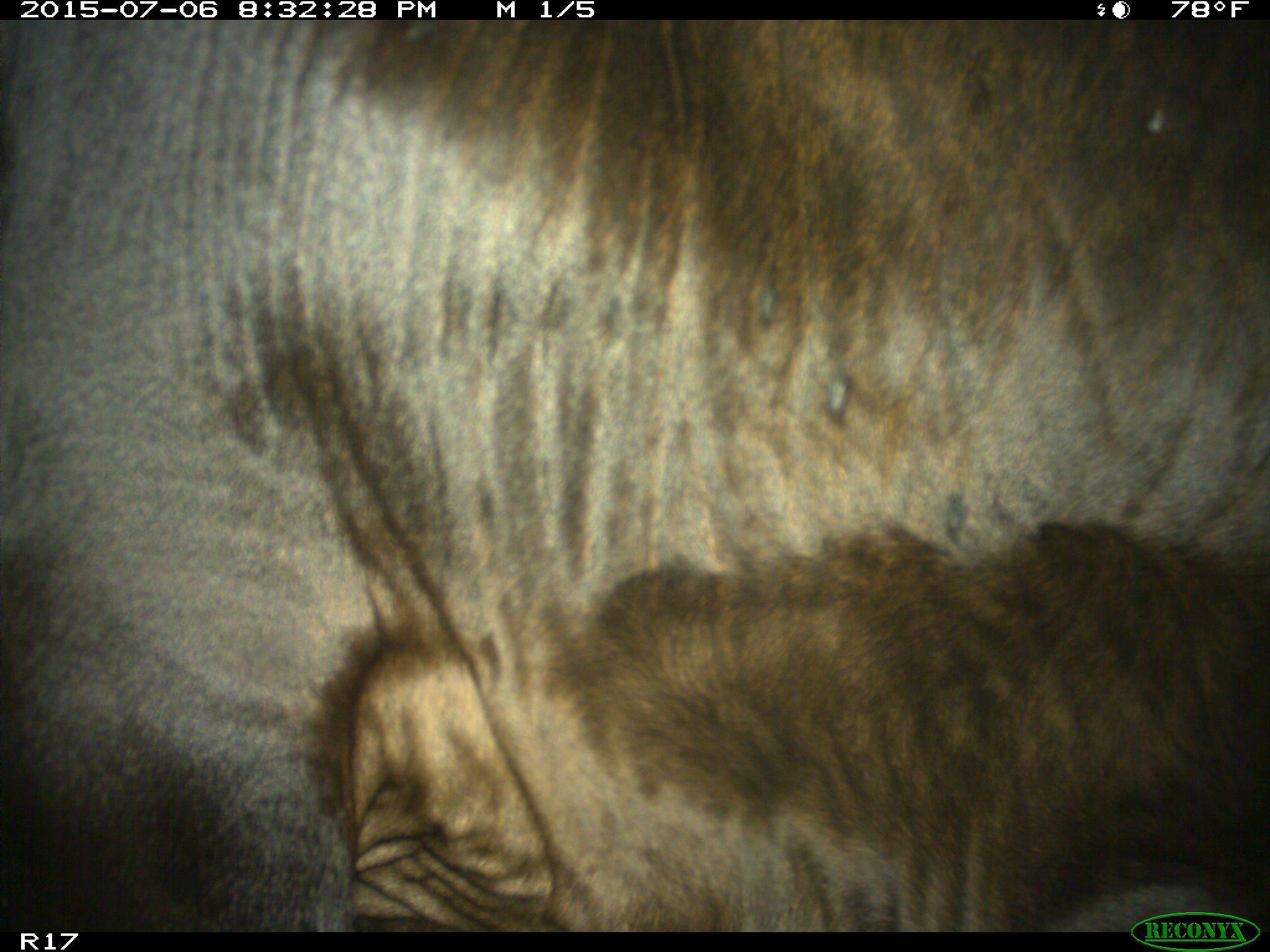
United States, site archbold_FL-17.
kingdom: Animalia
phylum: Chordata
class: Mammalia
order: Artiodactyla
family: Bovidae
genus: Bos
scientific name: Bos taurus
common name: domestic cow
Bos taurus (domestic cow).